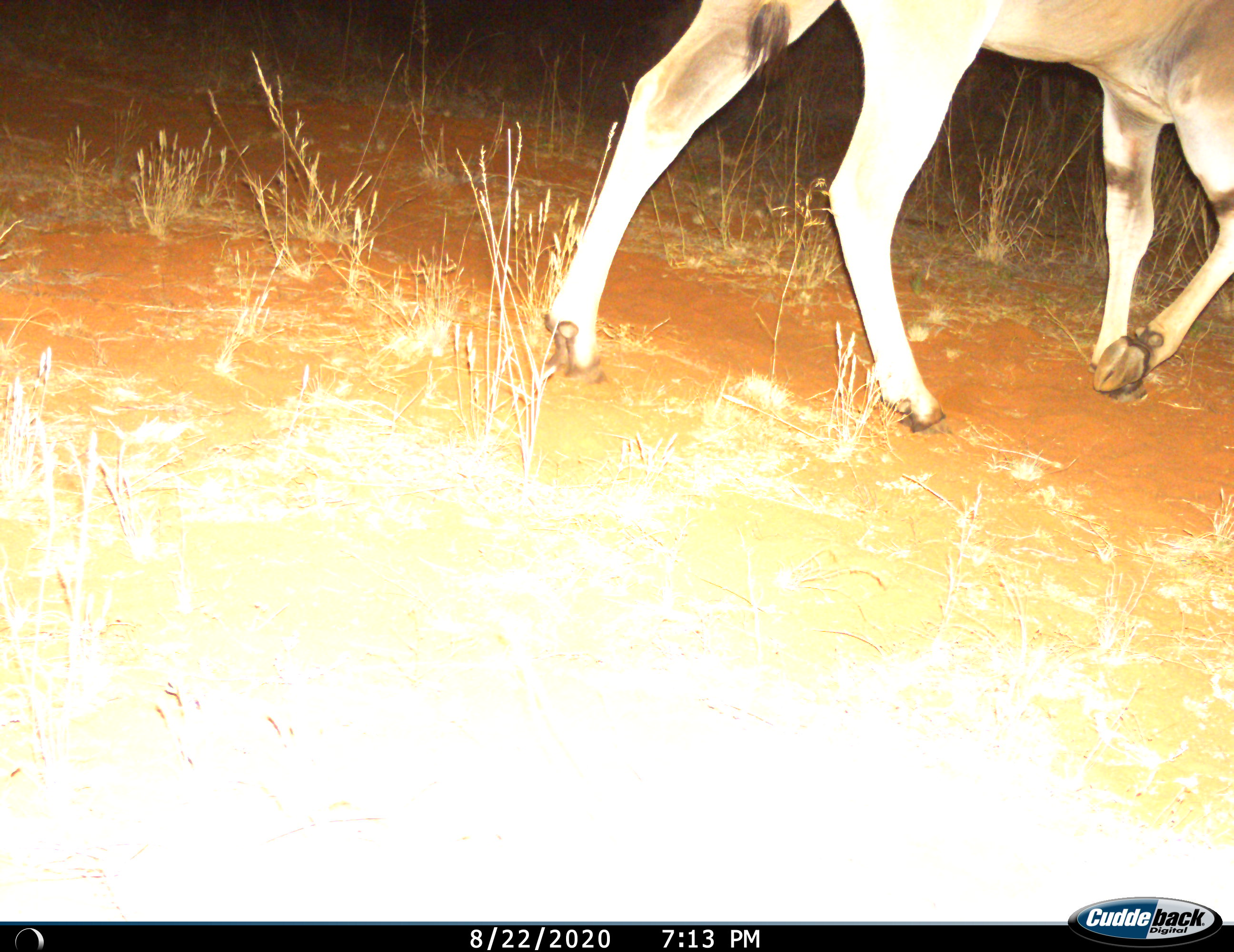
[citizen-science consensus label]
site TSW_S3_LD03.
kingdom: Animalia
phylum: Chordata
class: Mammalia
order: Artiodactyla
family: Bovidae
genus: Tragelaphus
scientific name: Tragelaphus oryx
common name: eland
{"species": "eland (Tragelaphus oryx)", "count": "1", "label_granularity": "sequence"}